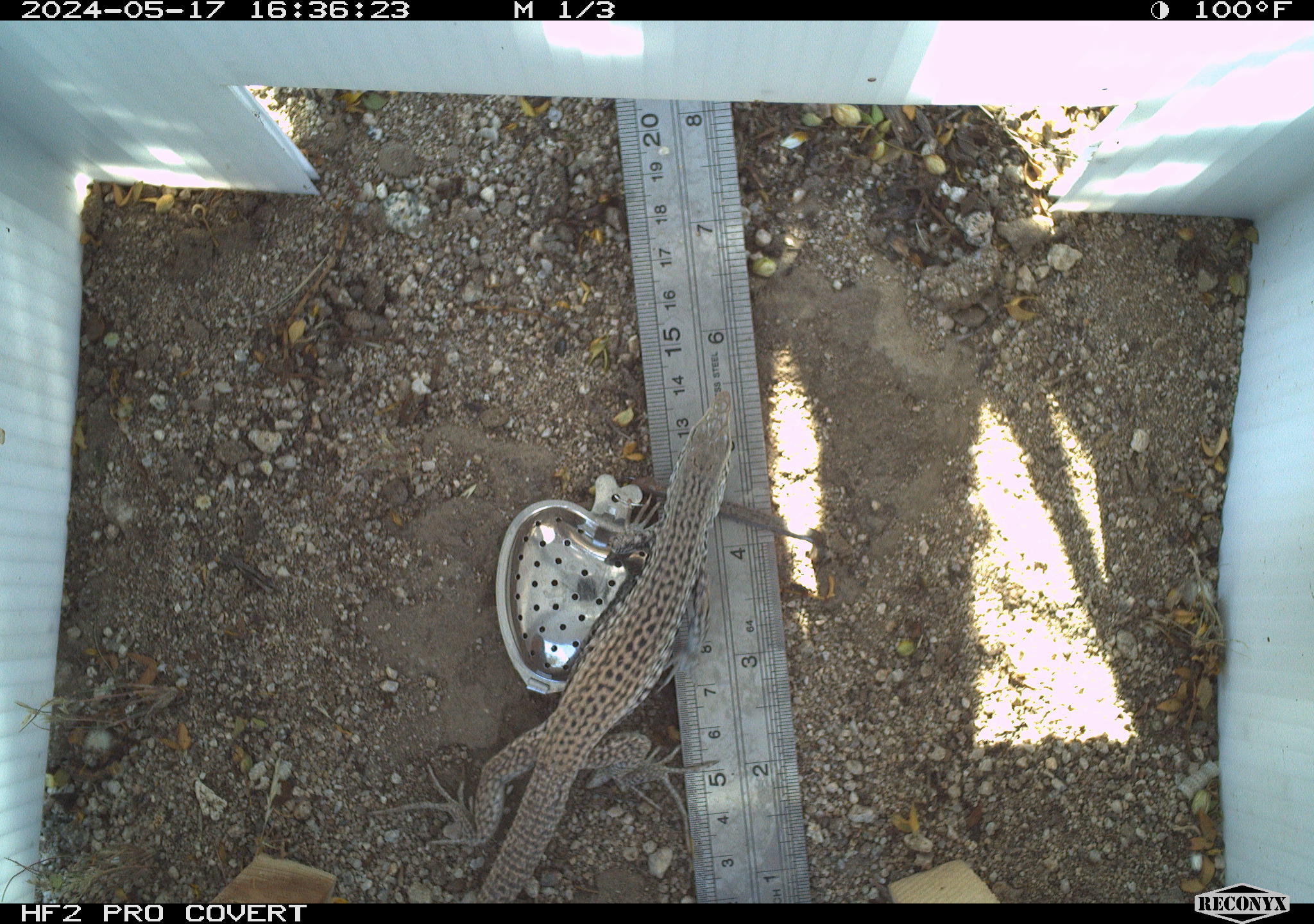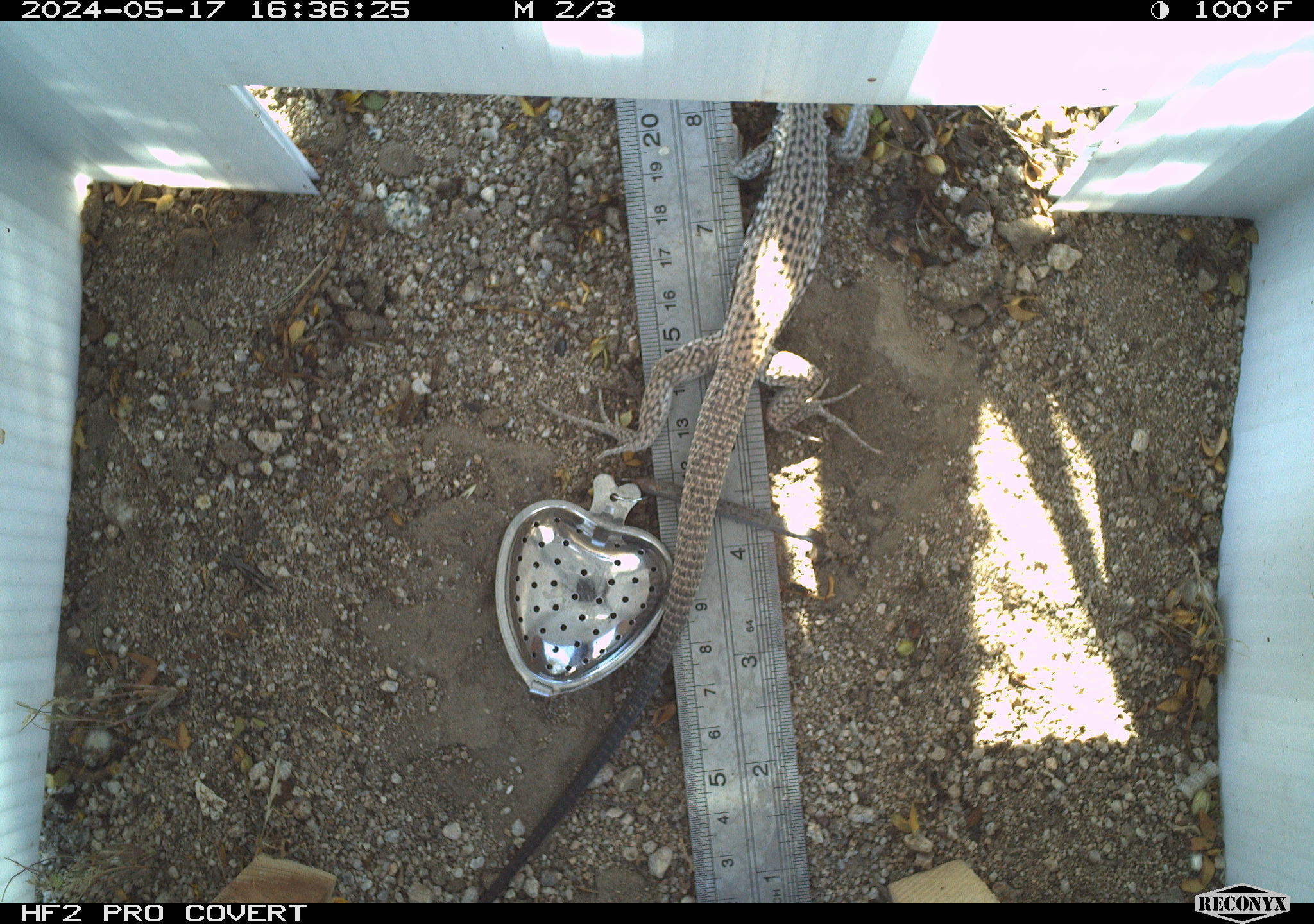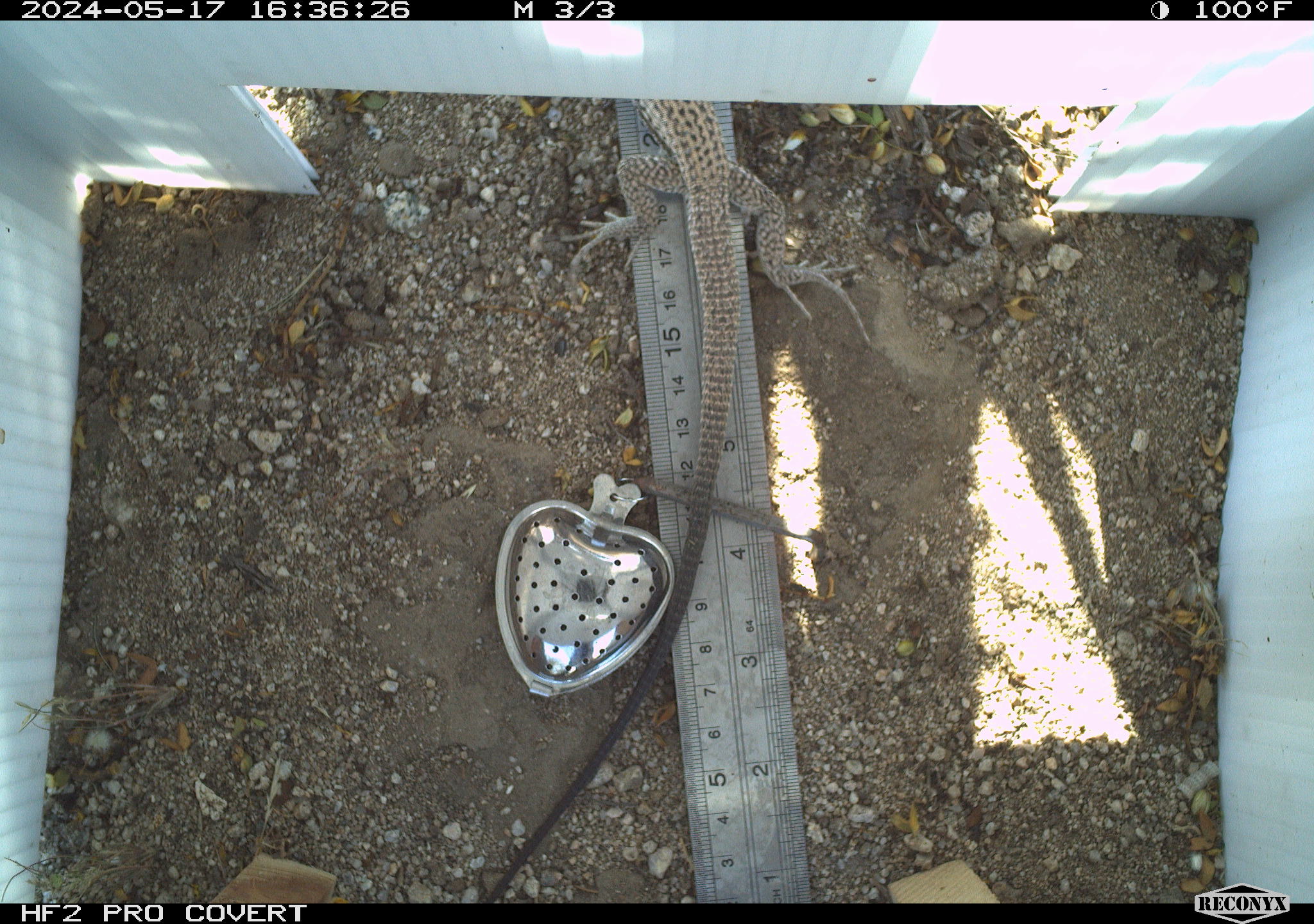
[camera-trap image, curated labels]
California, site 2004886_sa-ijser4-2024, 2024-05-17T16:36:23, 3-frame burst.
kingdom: Animalia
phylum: Chordata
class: Reptilia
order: Squamata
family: Teiidae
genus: Aspidoscelis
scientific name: Aspidoscelis tigris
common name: western whiptail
Western whiptail (Aspidoscelis tigris).